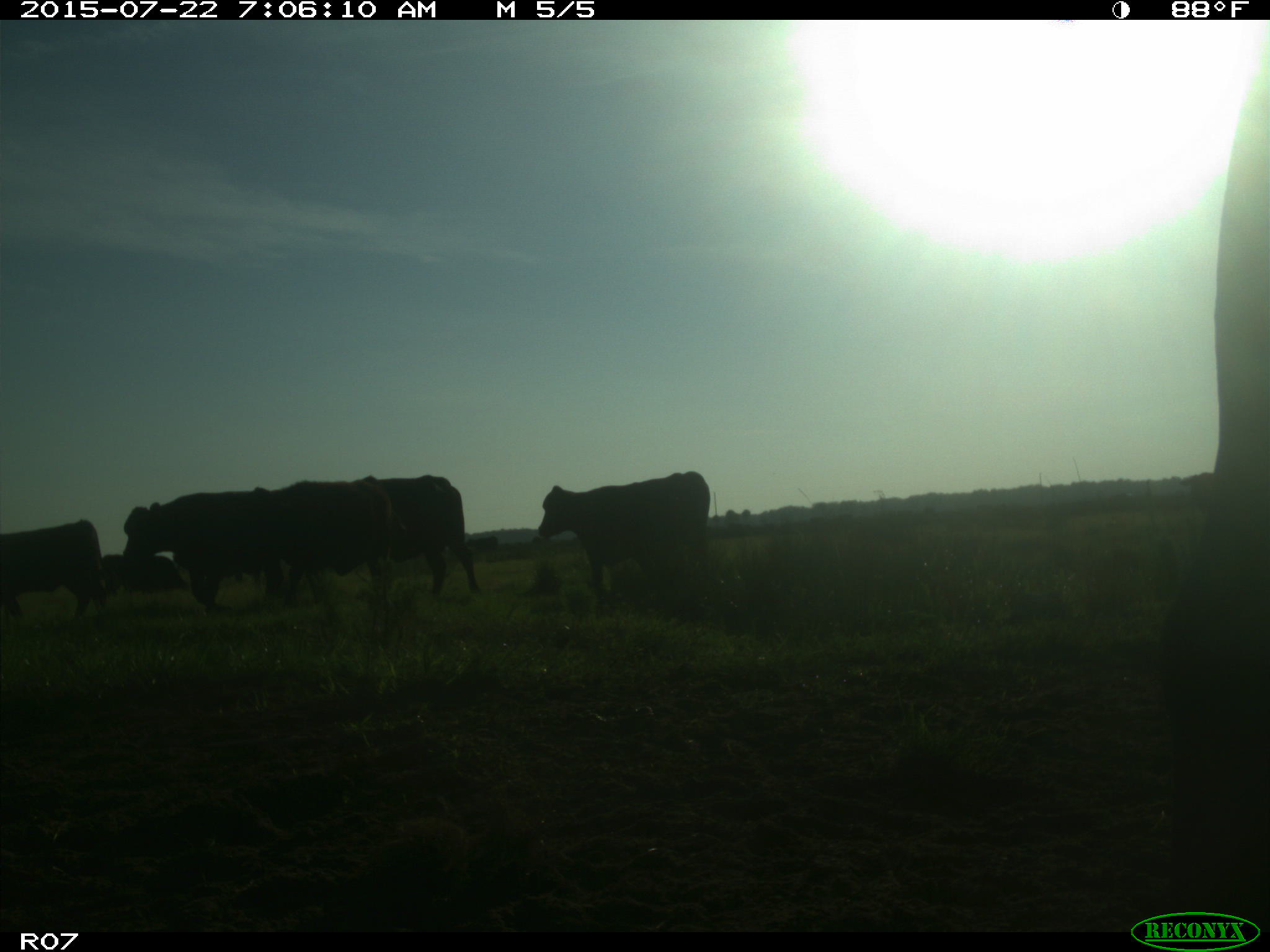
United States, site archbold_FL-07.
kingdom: Animalia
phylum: Chordata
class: Mammalia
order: Artiodactyla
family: Cervidae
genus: Odocoileus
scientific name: Odocoileus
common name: deer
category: unidentified deer